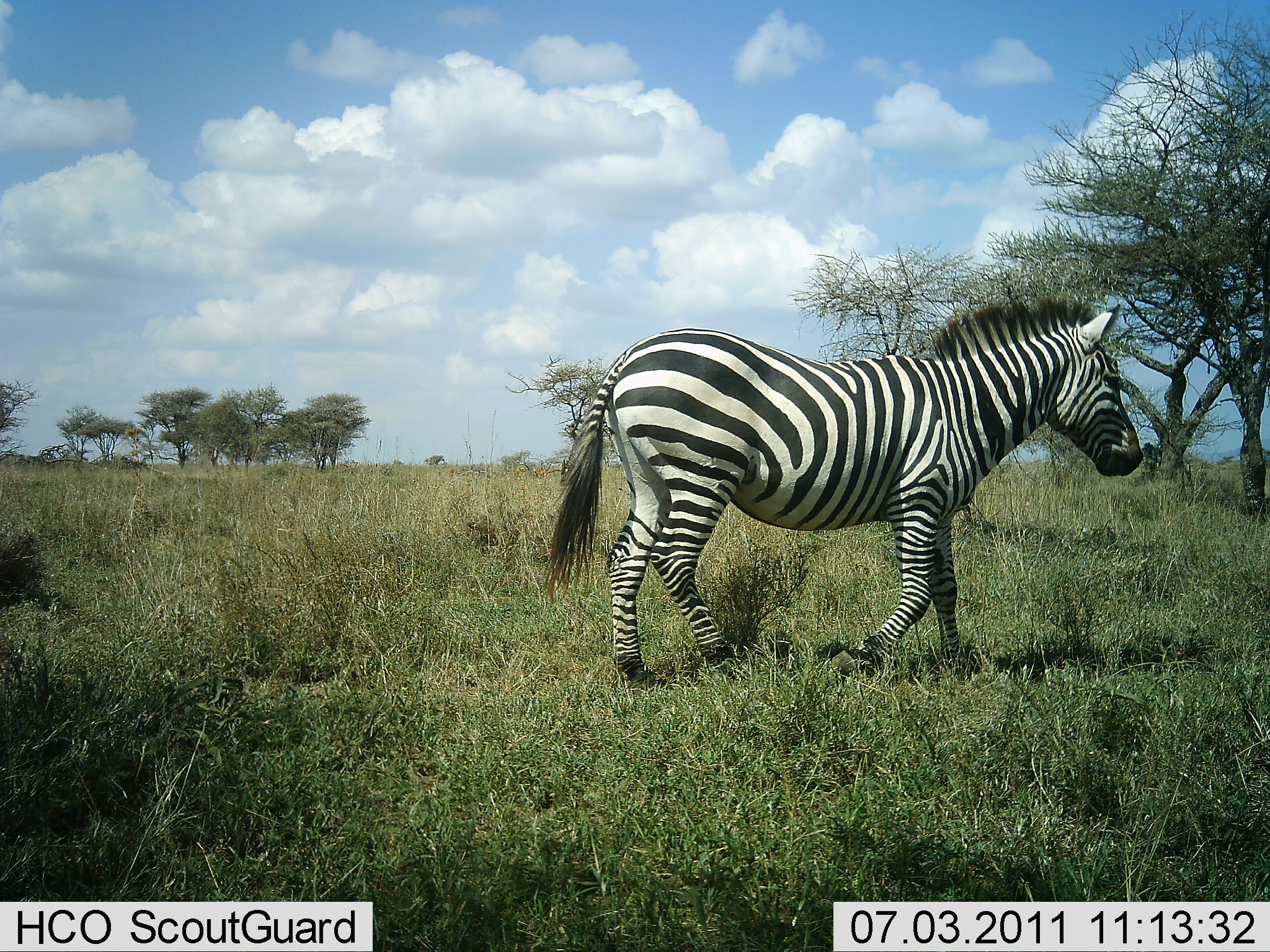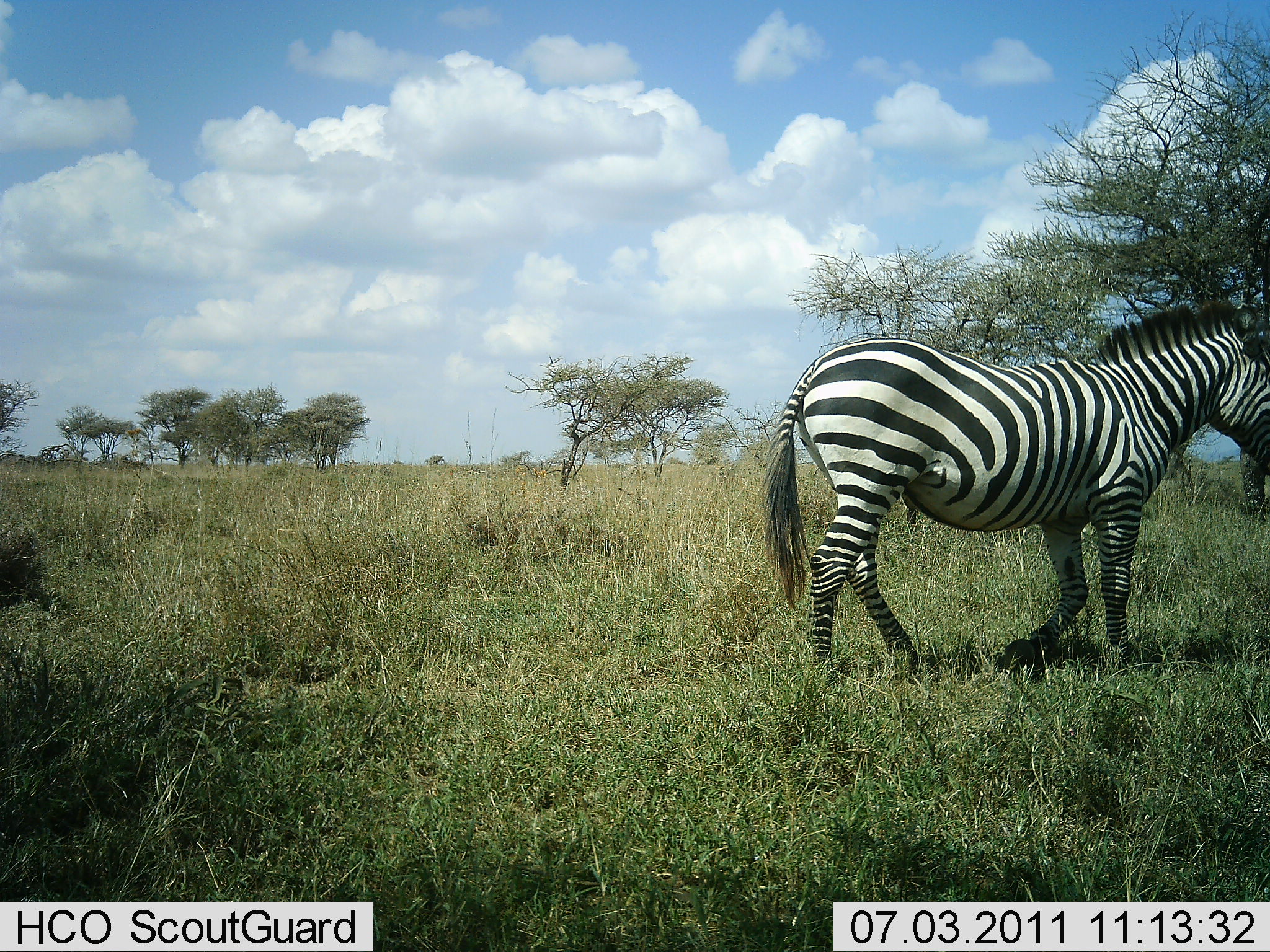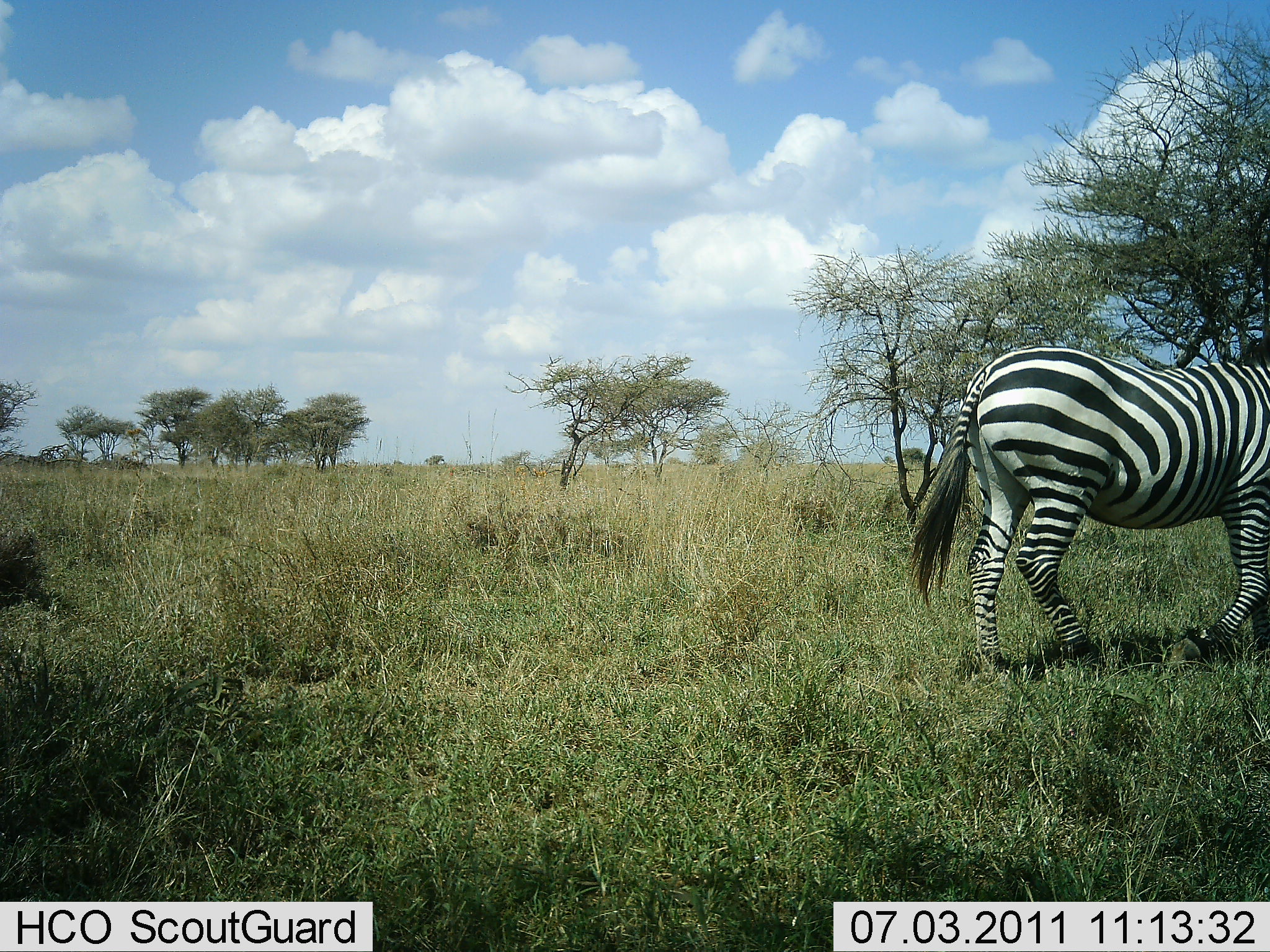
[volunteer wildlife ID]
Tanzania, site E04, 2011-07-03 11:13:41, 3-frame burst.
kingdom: Animalia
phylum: Chordata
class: Mammalia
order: Perissodactyla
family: Equidae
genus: Equus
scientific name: Equus quagga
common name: plains zebra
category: zebra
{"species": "zebra (plains zebra) (Equus quagga)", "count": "1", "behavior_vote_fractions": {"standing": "0%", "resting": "0%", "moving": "100%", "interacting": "0%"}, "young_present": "0%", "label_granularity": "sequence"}